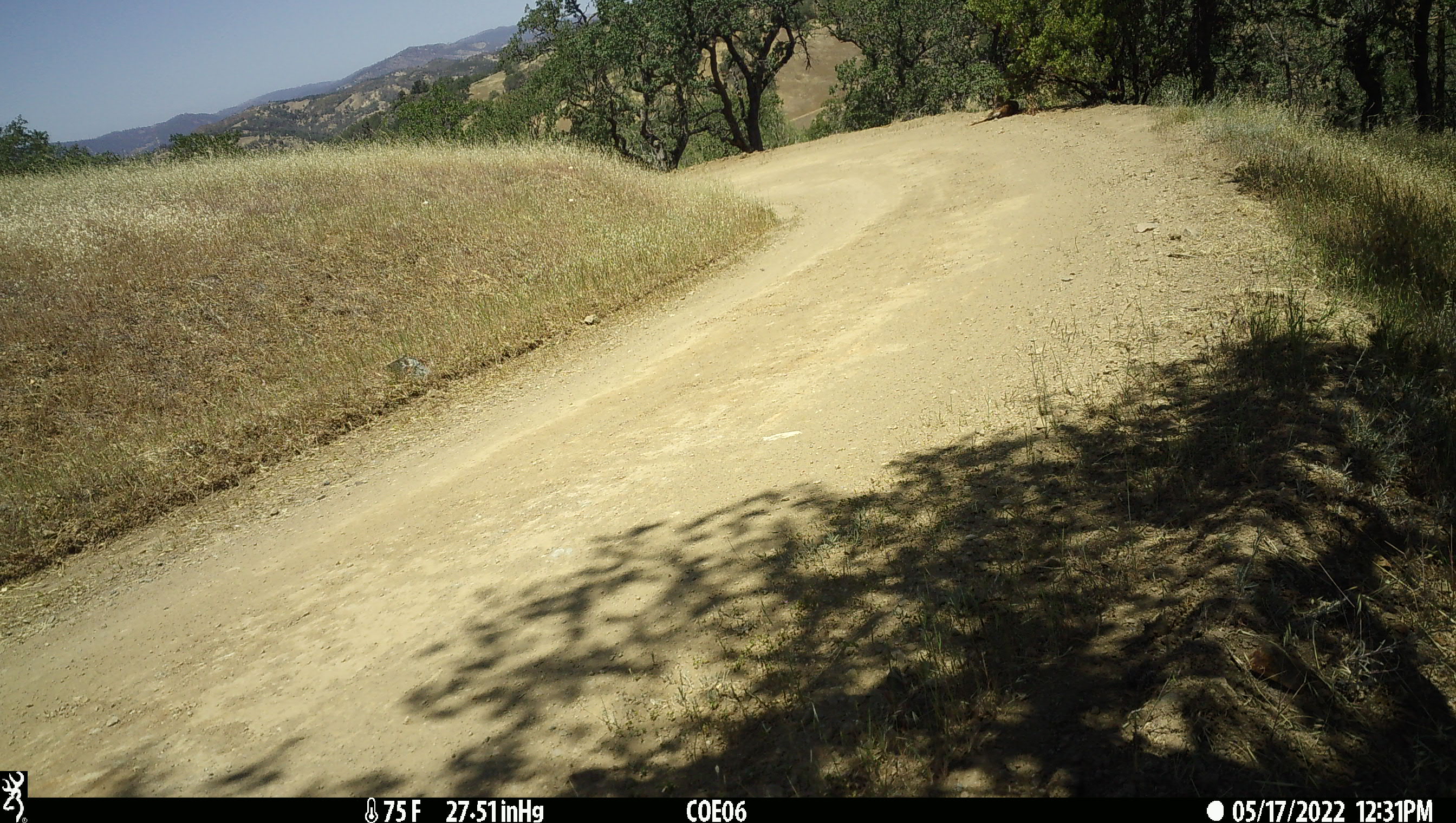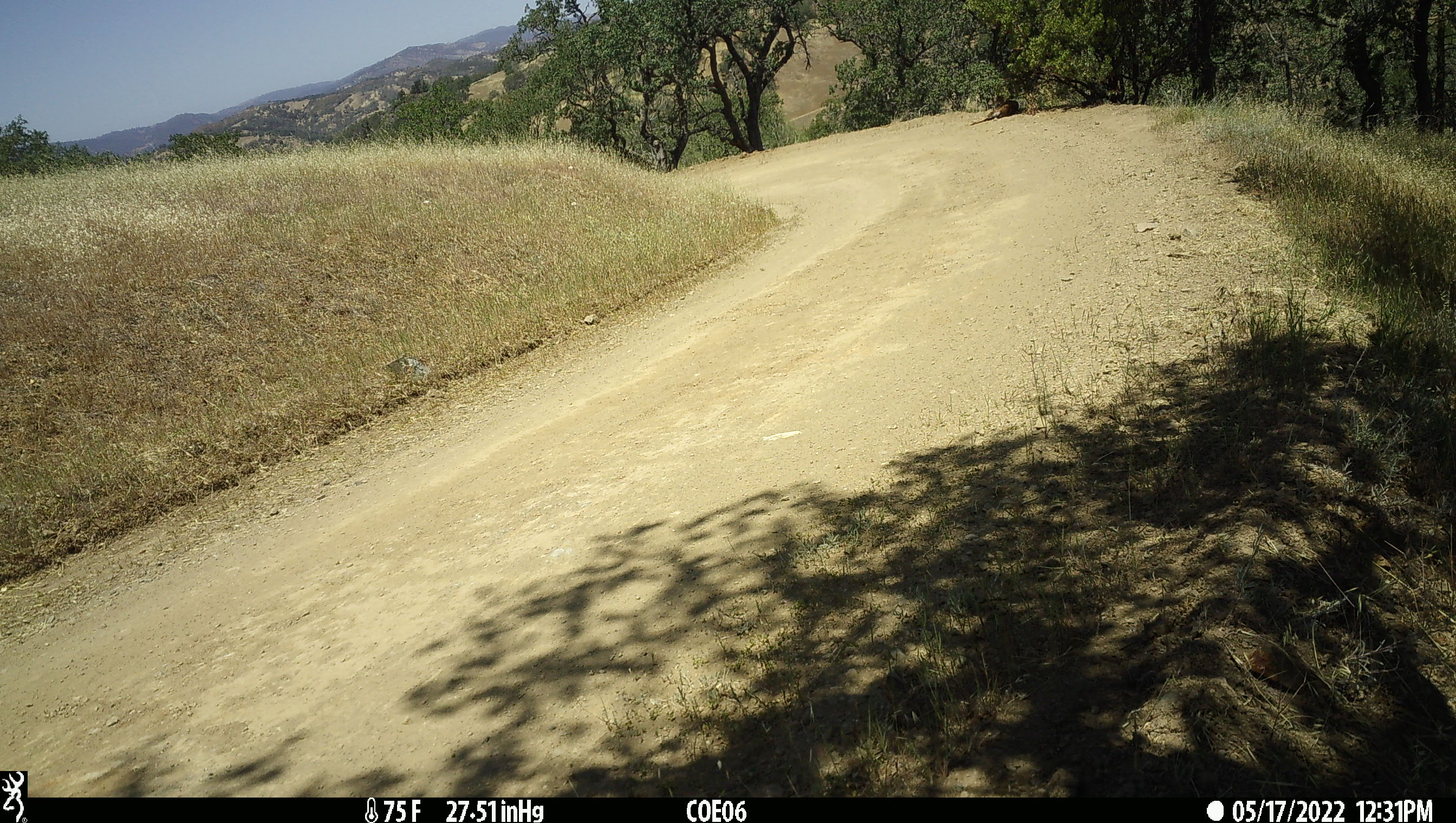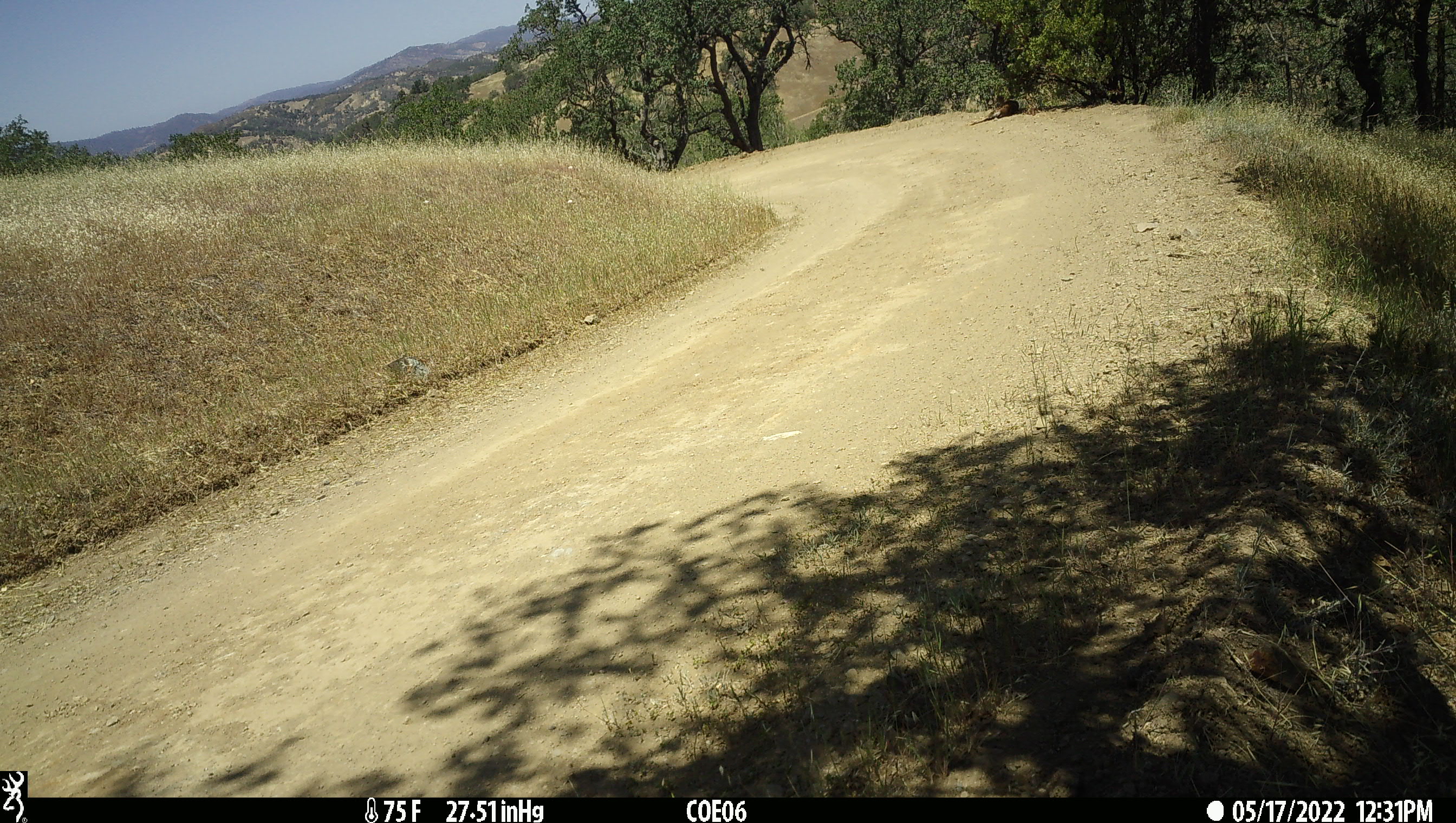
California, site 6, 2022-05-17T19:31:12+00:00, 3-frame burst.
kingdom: Animalia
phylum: Chordata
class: Mammalia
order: Artiodactyla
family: Cervidae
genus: Odocoileus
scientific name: Odocoileus hemionus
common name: mule deer